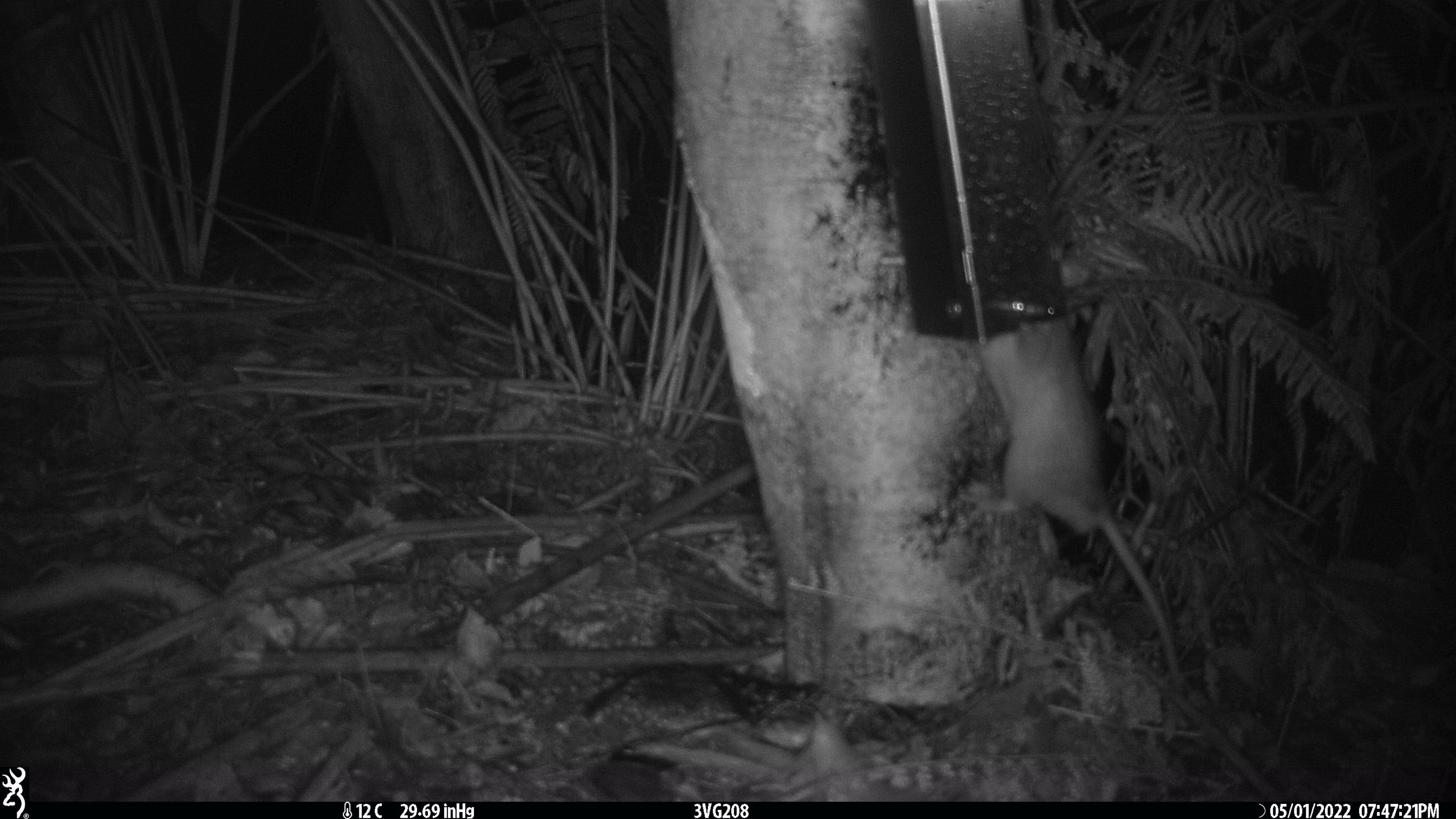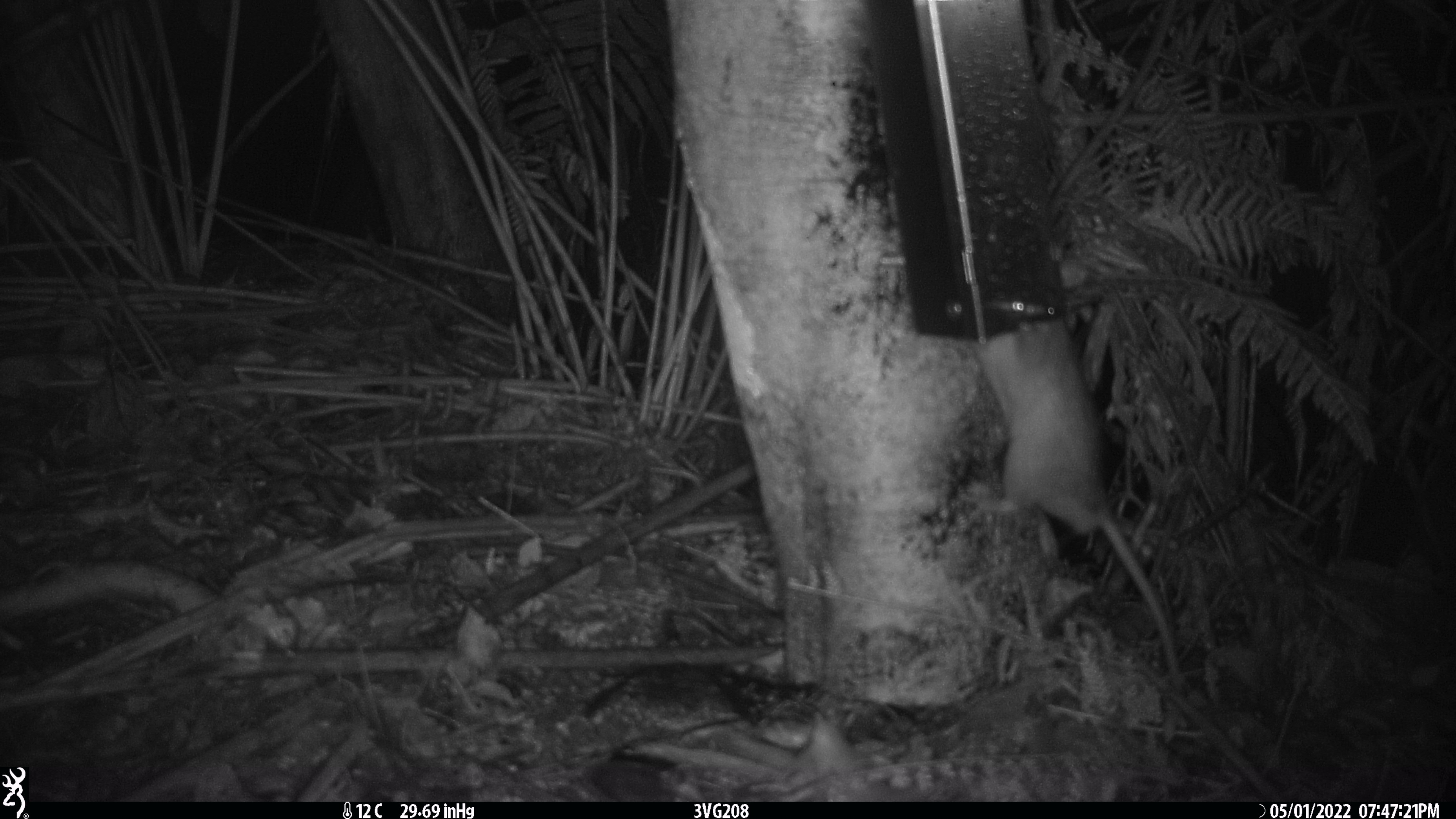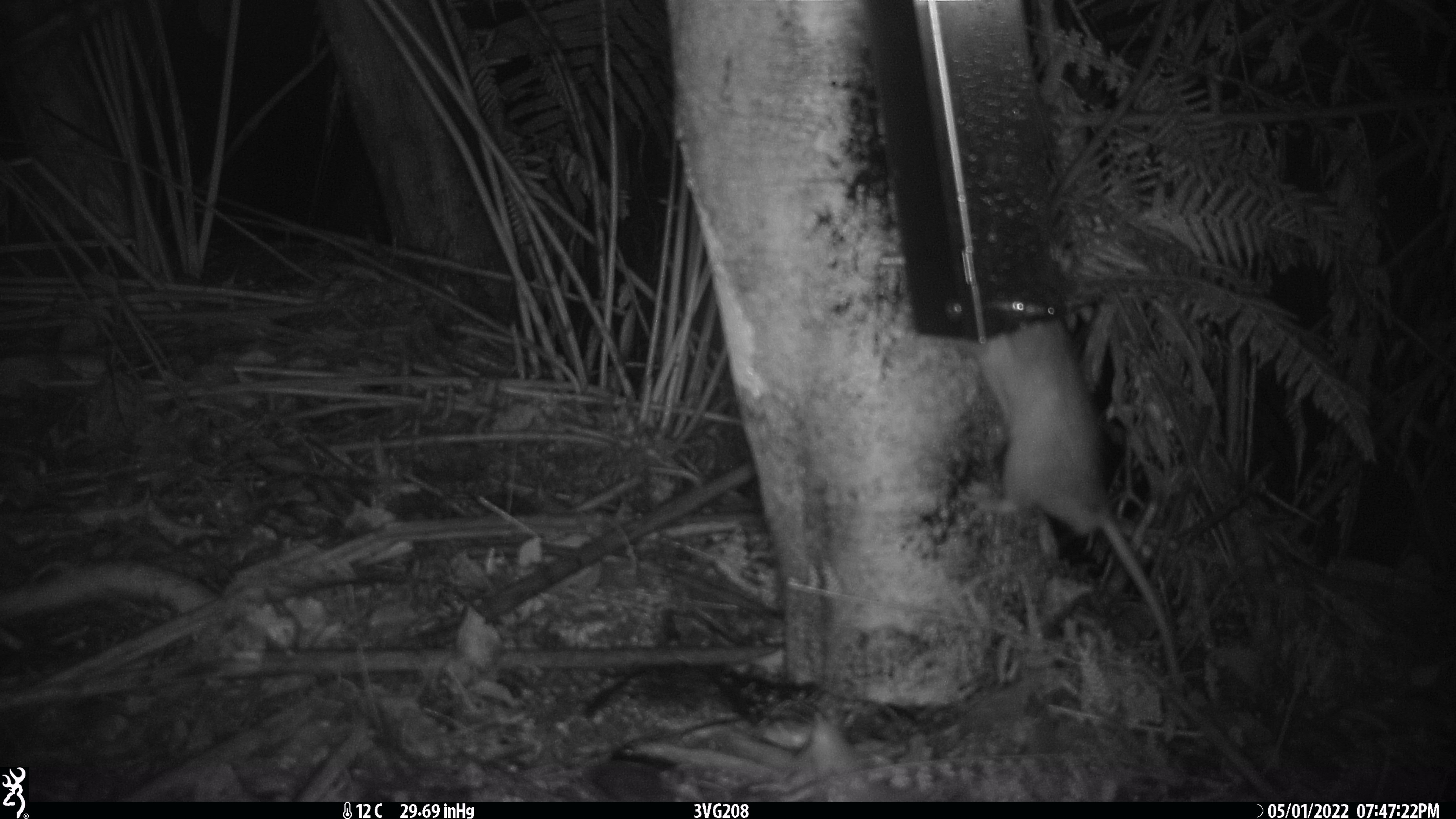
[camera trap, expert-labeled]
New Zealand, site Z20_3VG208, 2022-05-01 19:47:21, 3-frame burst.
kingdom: Animalia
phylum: Chordata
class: Mammalia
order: Rodentia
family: Muridae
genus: Rattus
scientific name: Rattus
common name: rat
Rat (Rattus).